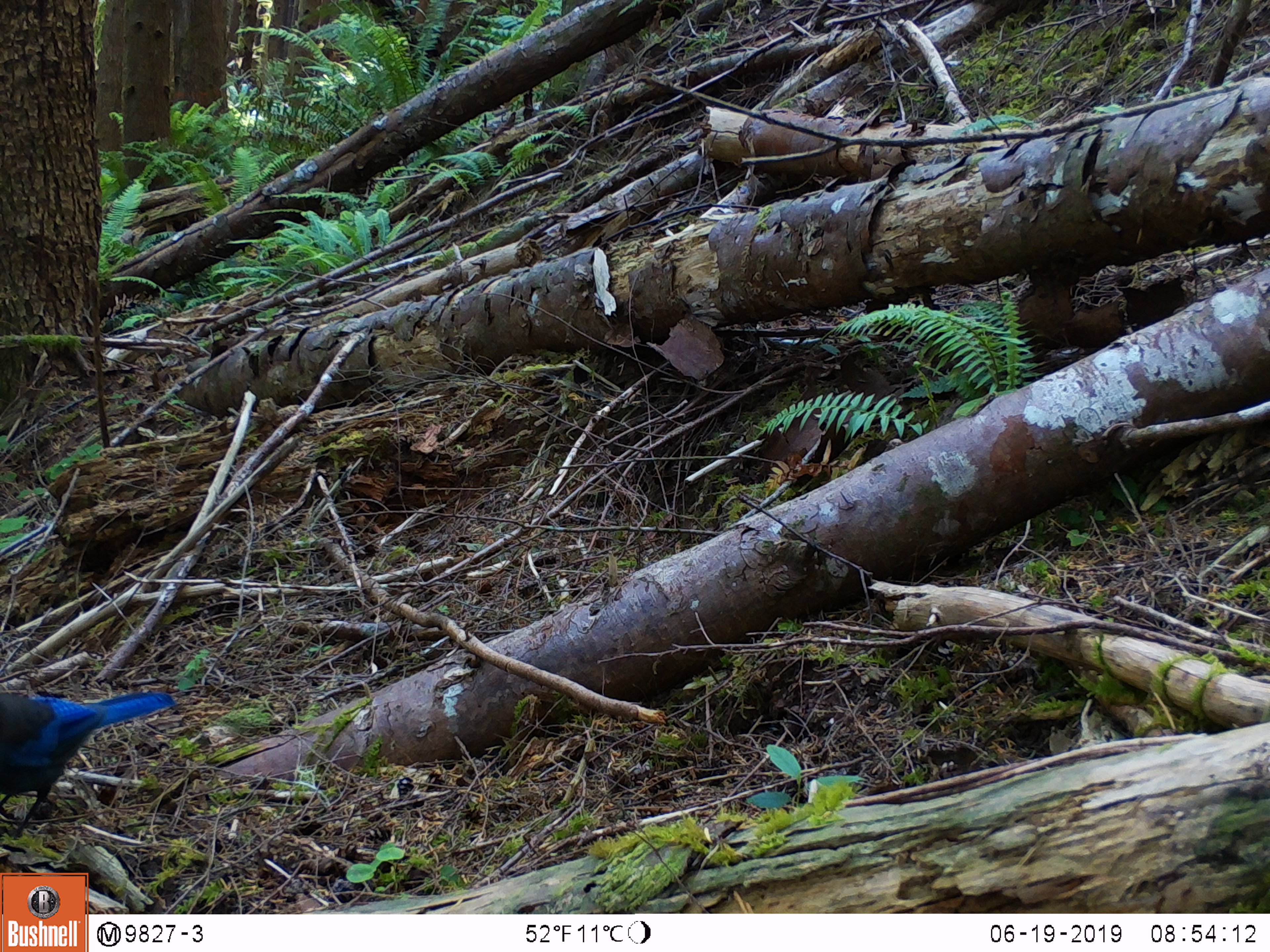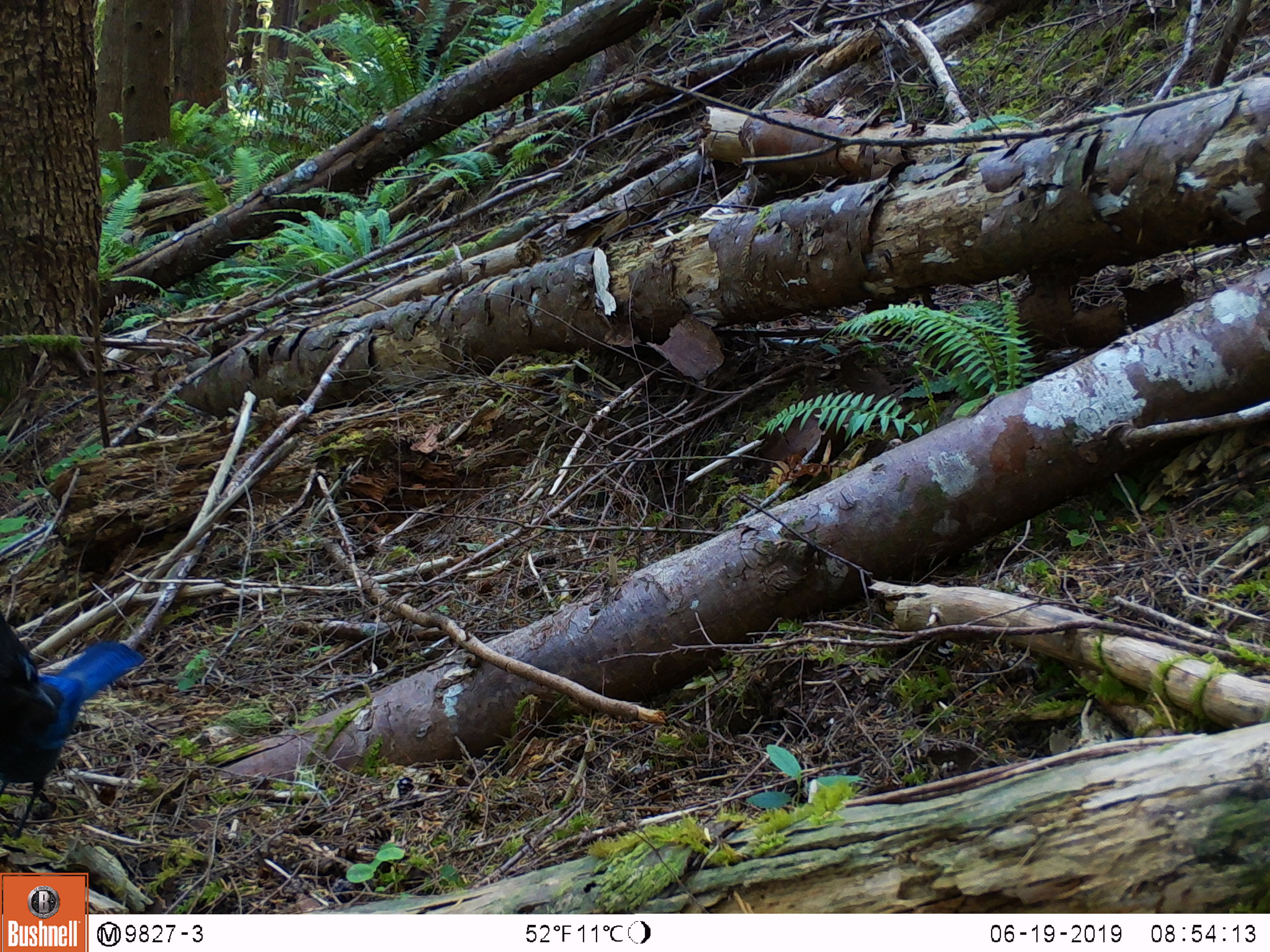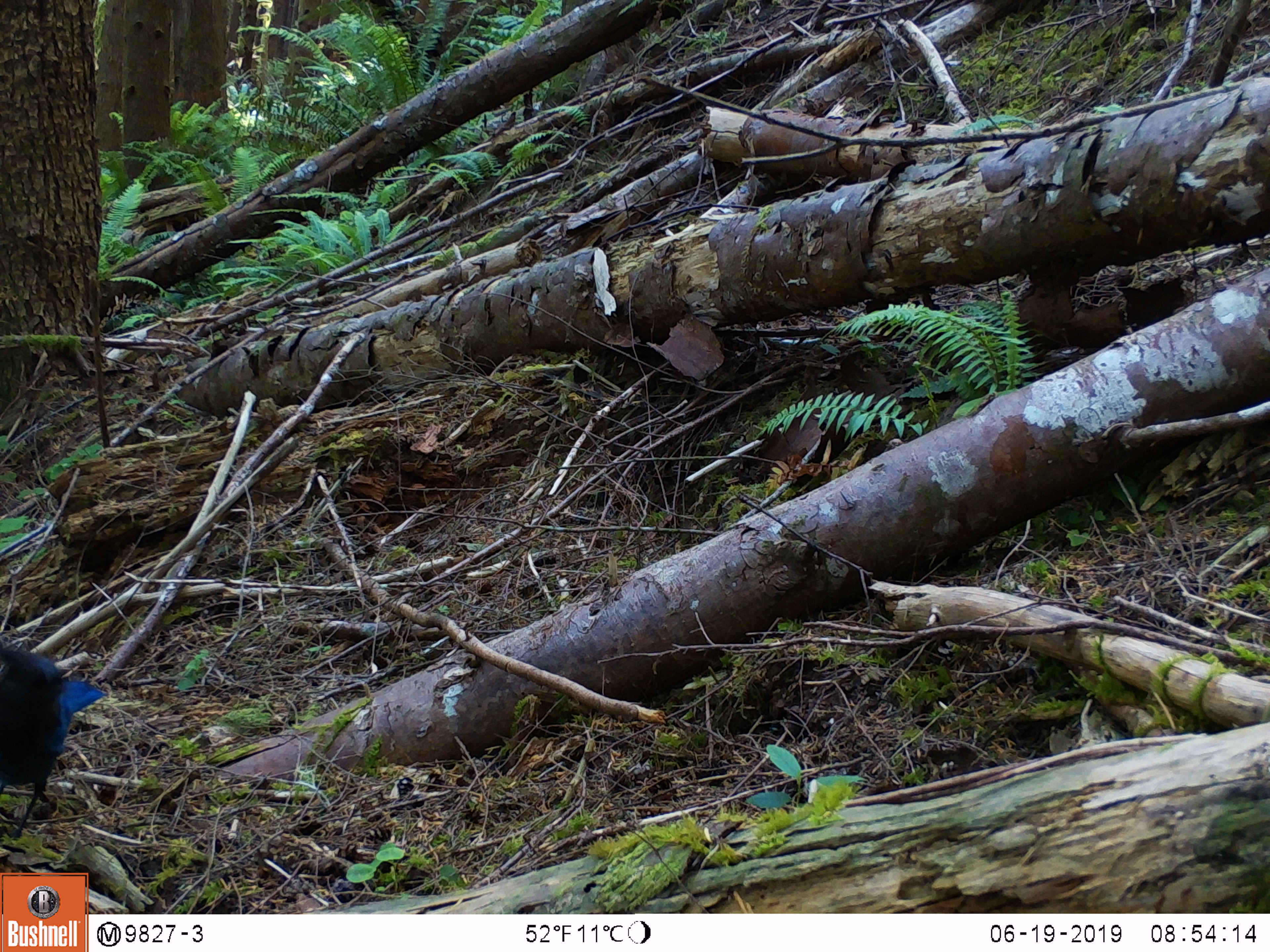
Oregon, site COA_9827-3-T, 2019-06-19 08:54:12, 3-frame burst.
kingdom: Animalia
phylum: Chordata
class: Aves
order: Passeriformes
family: Corvidae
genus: Cyanocitta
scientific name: Cyanocitta stelleri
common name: steller's jay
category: stellers jay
Stellers jay (steller's jay) (Cyanocitta stelleri).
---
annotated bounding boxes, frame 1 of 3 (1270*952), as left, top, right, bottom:
stellers jay: 0, 683, 179, 827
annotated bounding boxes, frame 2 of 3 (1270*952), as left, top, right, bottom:
stellers jay: 0, 623, 144, 821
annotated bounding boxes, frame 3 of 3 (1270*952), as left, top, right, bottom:
stellers jay: 0, 642, 103, 828